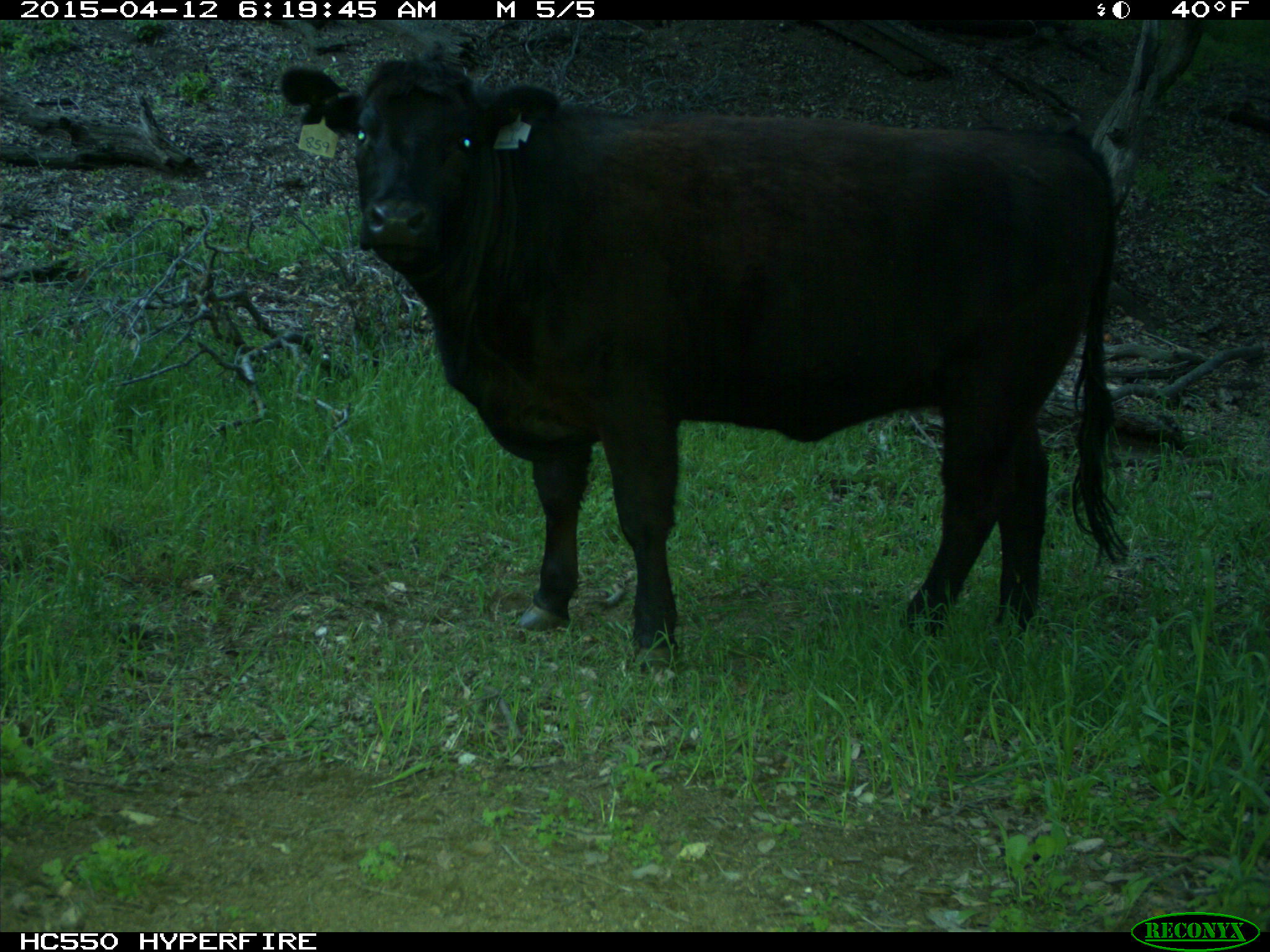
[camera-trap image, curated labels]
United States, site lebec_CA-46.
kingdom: Animalia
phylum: Chordata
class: Mammalia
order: Artiodactyla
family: Bovidae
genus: Bos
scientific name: Bos taurus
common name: domestic cow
Bos taurus (domestic cow).